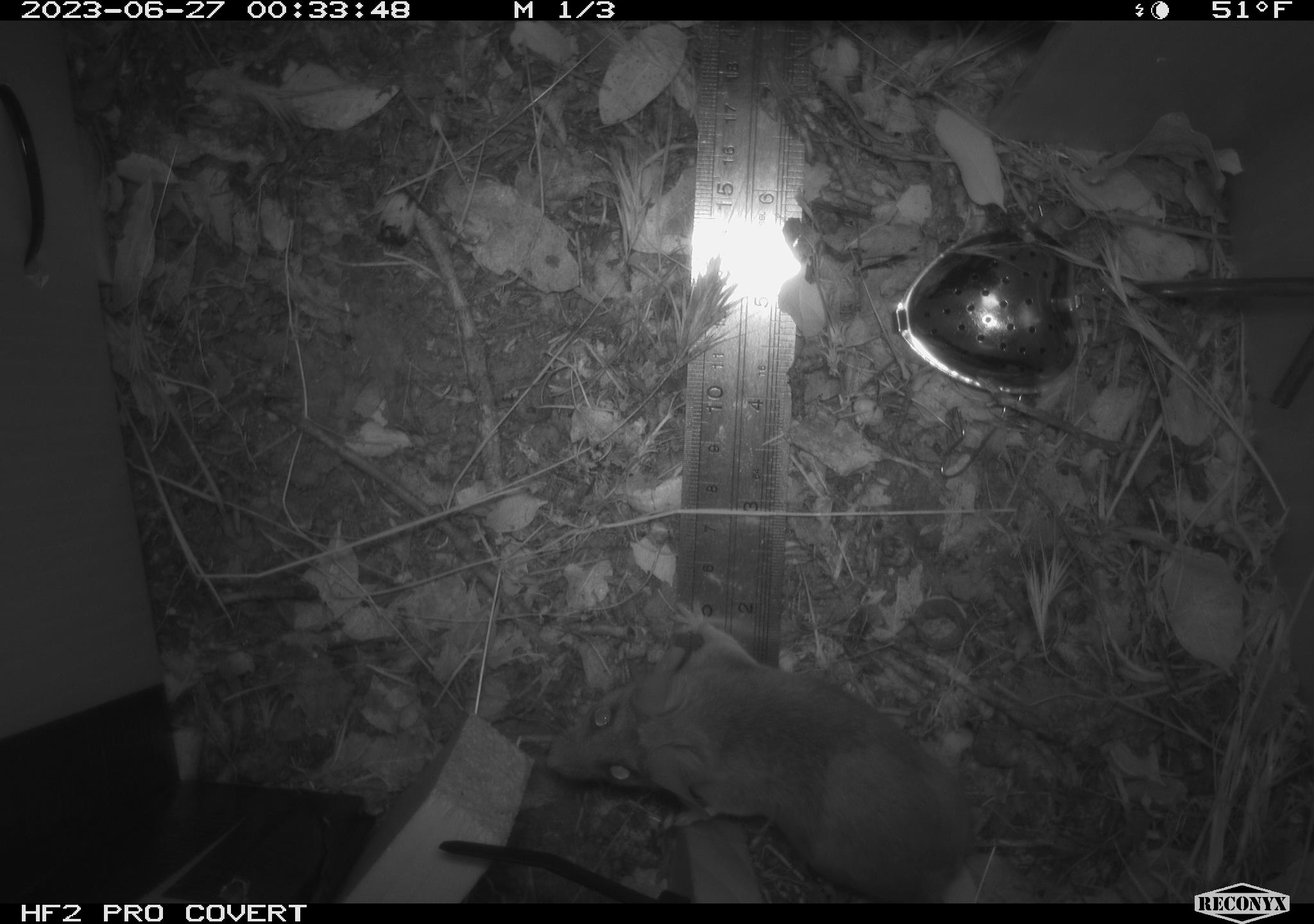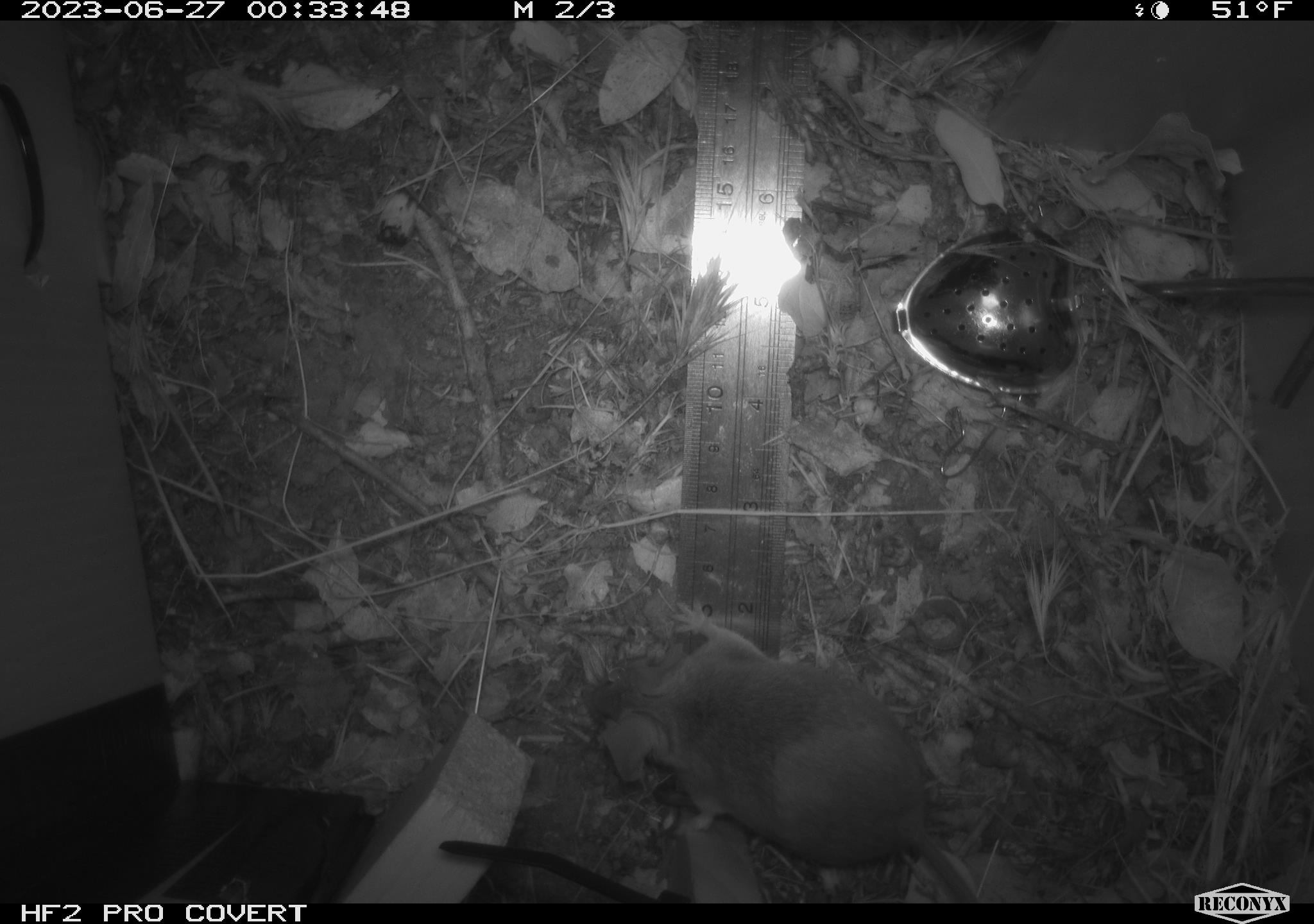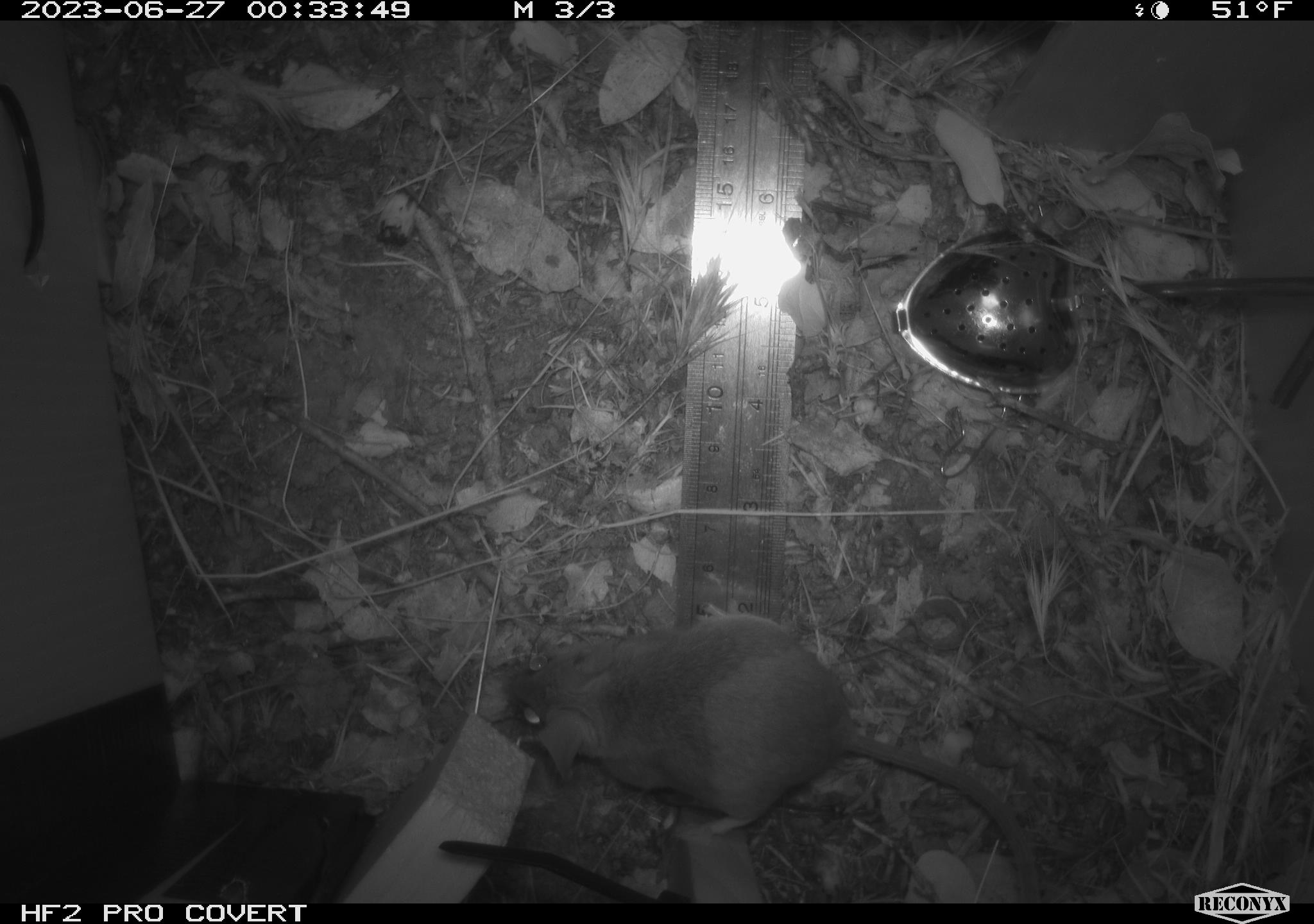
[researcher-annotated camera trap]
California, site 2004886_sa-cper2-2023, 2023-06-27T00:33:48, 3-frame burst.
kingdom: Animalia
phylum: Chordata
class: Mammalia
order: Rodentia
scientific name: Rodentia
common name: mouse species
Mouse species (Rodentia).